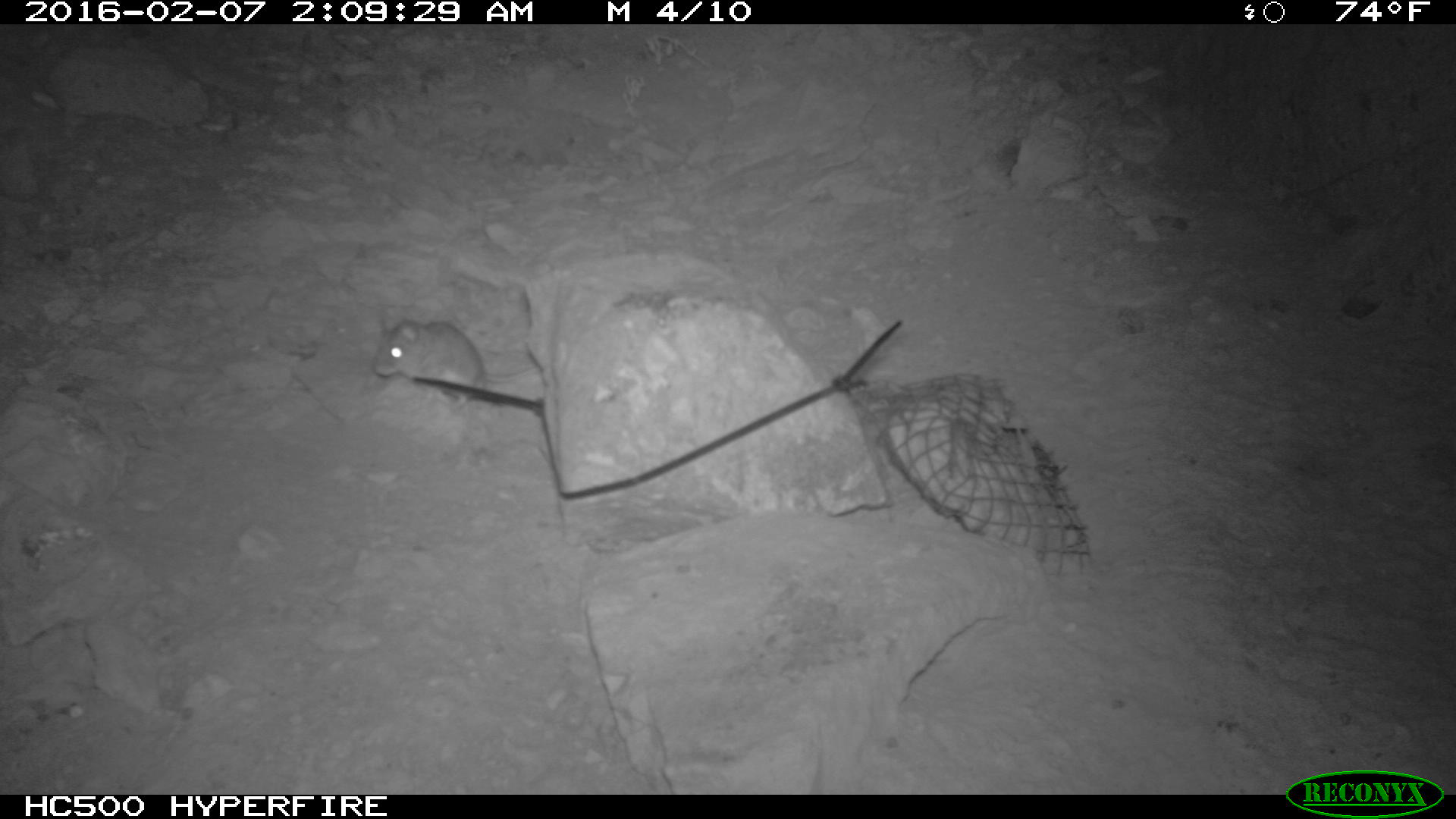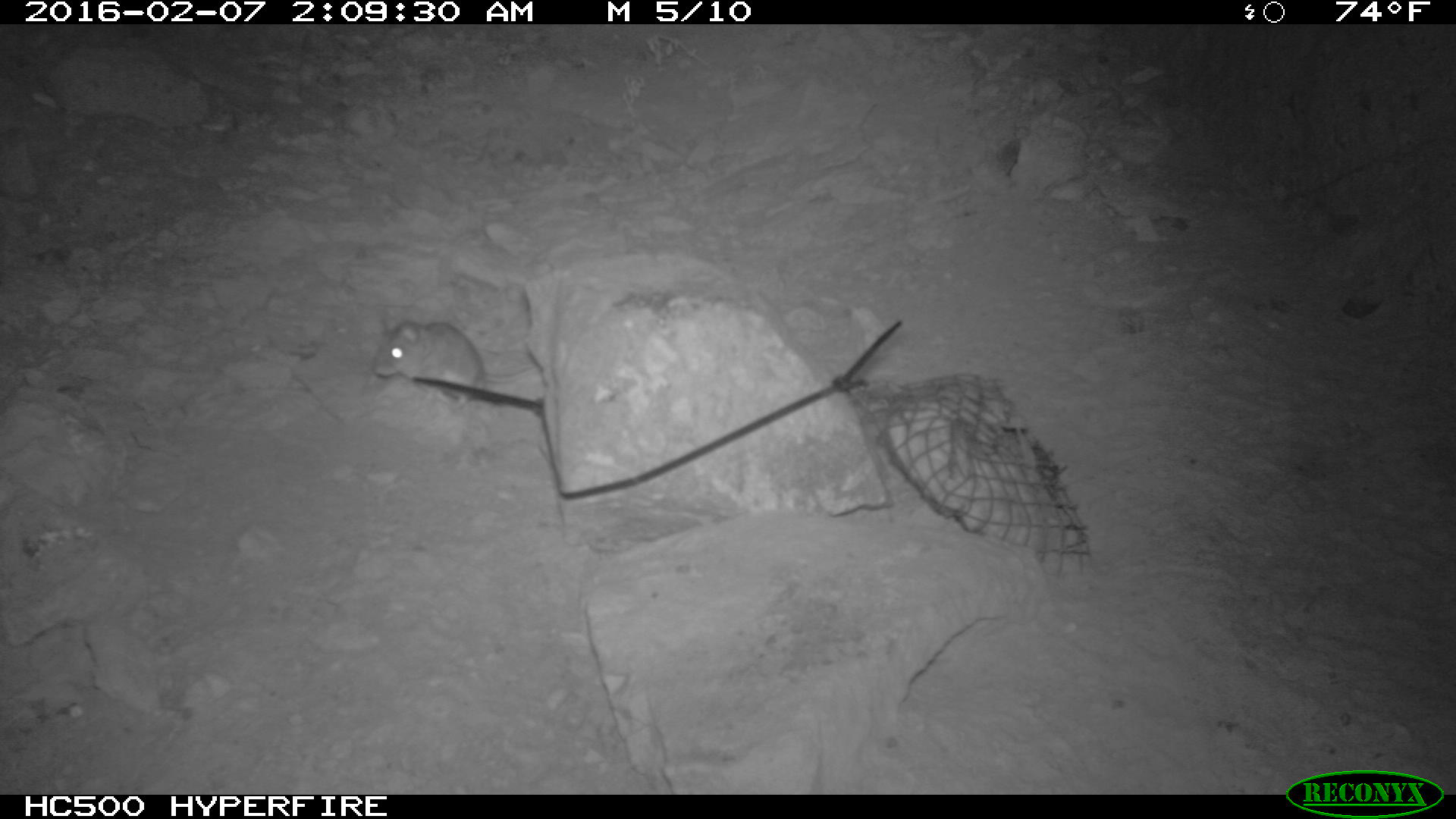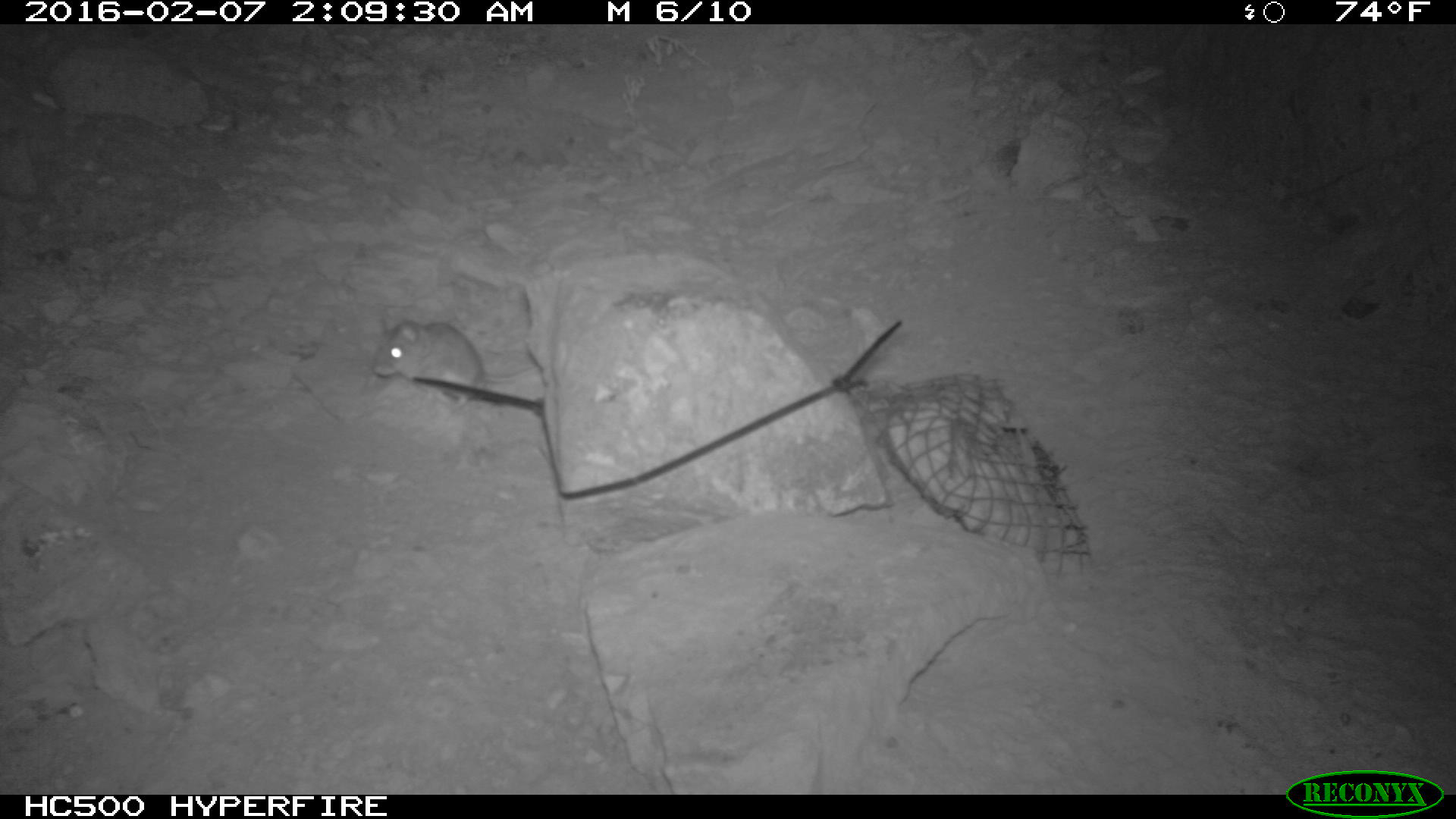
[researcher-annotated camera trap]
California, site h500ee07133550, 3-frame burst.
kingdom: Animalia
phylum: Chordata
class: Mammalia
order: Rodentia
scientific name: Rodentia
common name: rodent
Rodent (Rodentia).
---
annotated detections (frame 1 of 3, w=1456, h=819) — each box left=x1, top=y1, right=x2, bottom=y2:
rodent: left=372, top=311, right=539, bottom=408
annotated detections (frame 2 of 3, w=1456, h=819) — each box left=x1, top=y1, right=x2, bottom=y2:
rodent: left=367, top=316, right=539, bottom=408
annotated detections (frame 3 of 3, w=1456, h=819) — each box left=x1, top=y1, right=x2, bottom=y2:
rodent: left=372, top=309, right=541, bottom=408